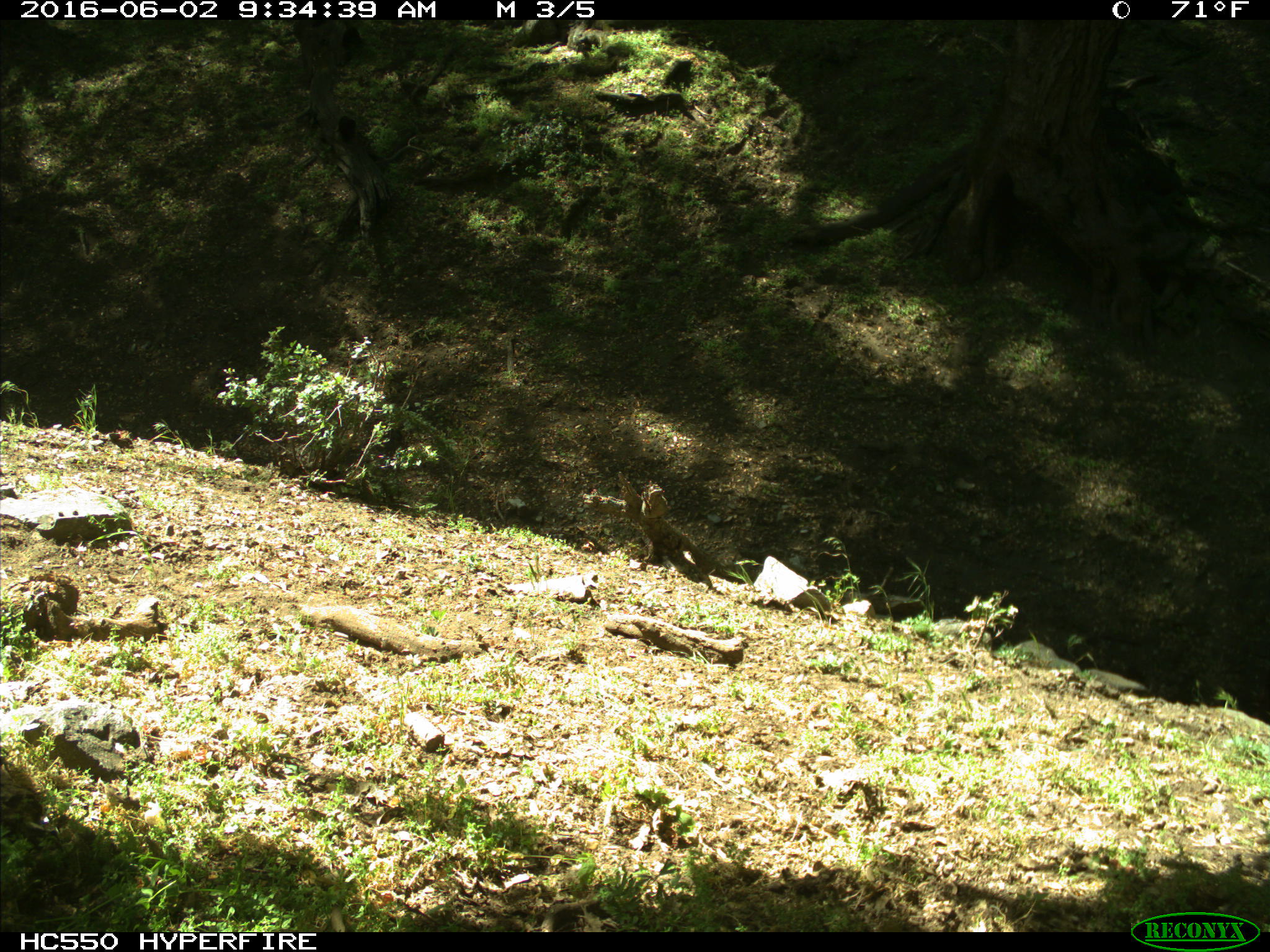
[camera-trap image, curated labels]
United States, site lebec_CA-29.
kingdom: Animalia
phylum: Chordata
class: Mammalia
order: Artiodactyla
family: Bovidae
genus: Bos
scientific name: Bos taurus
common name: domestic cow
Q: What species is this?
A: Bos taurus (domestic cow).